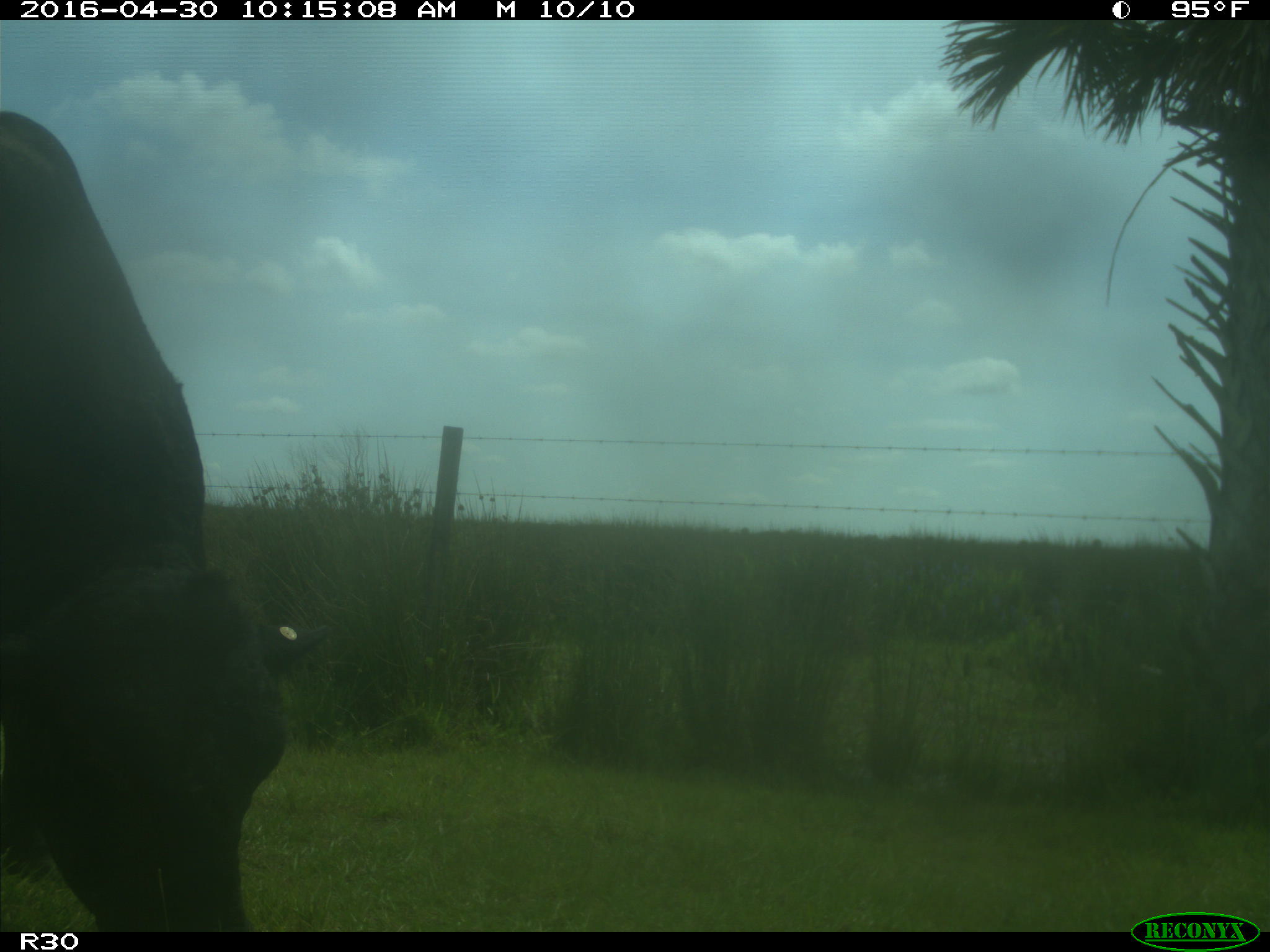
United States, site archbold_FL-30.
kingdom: Animalia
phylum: Chordata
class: Mammalia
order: Artiodactyla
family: Bovidae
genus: Bos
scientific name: Bos taurus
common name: domestic cow